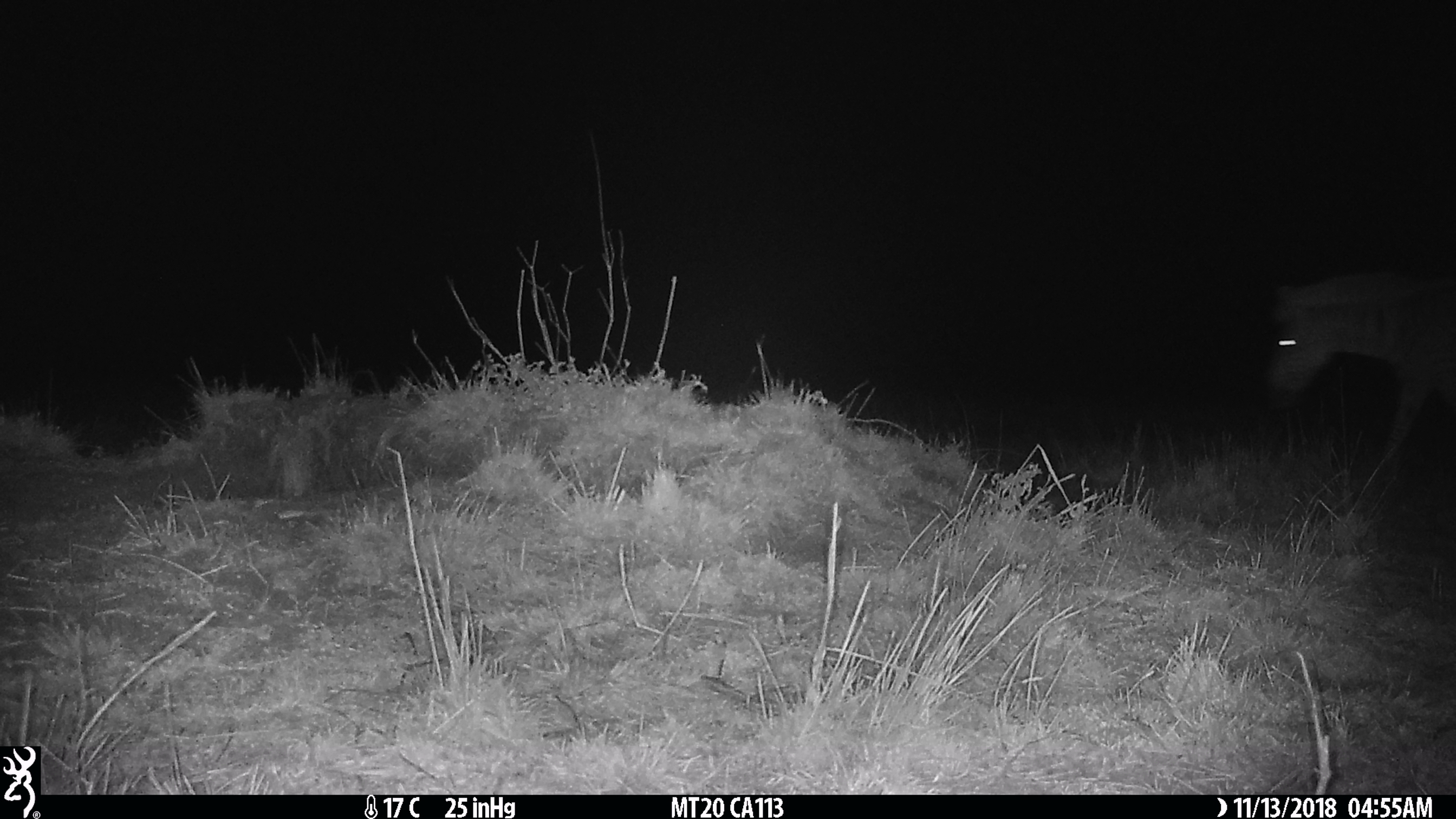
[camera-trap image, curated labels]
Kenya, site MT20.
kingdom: Animalia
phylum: Chordata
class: Mammalia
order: Perissodactyla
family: Equidae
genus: Equus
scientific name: Equus quagga burchellii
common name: burchell's zebra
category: zebra